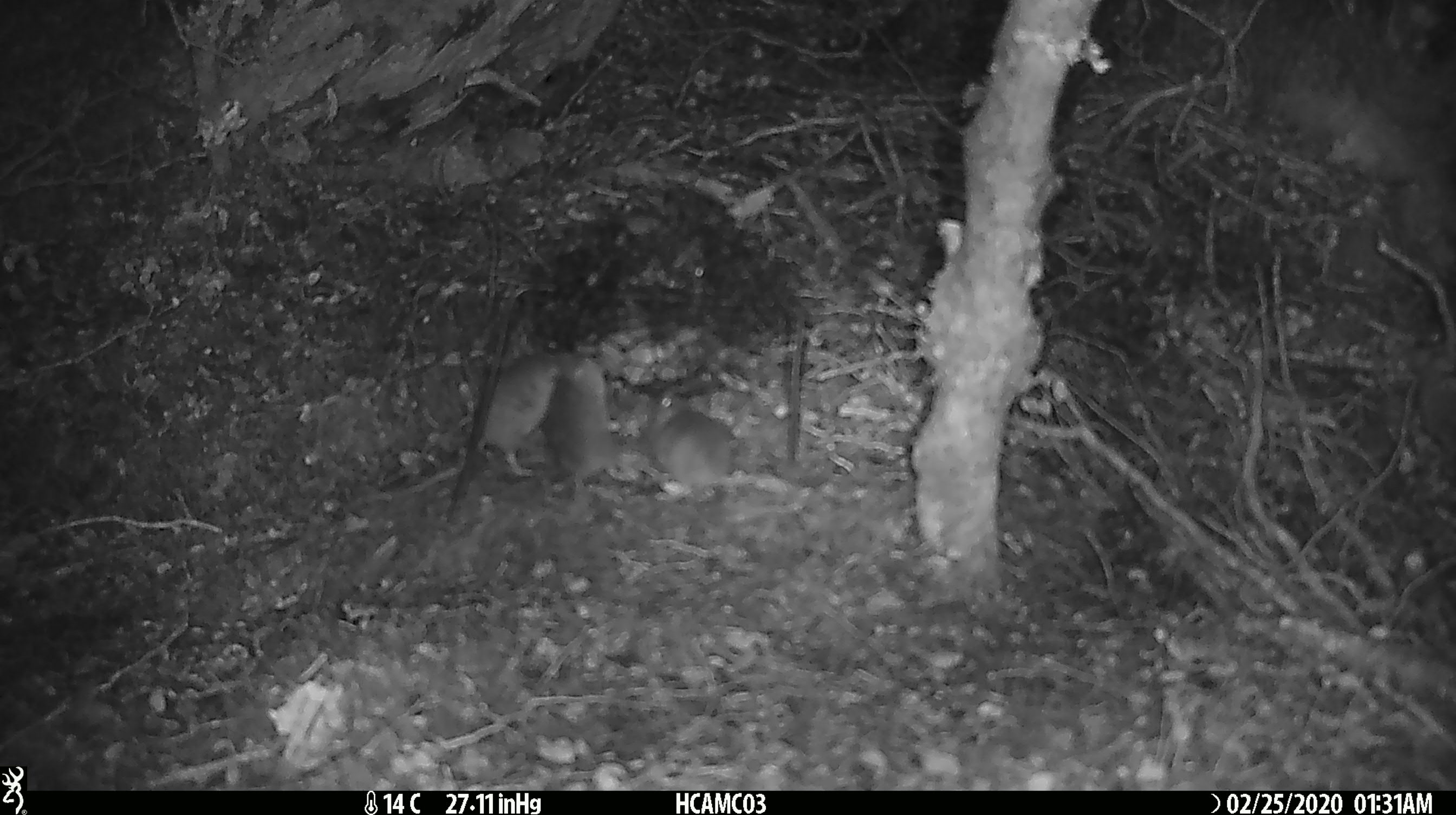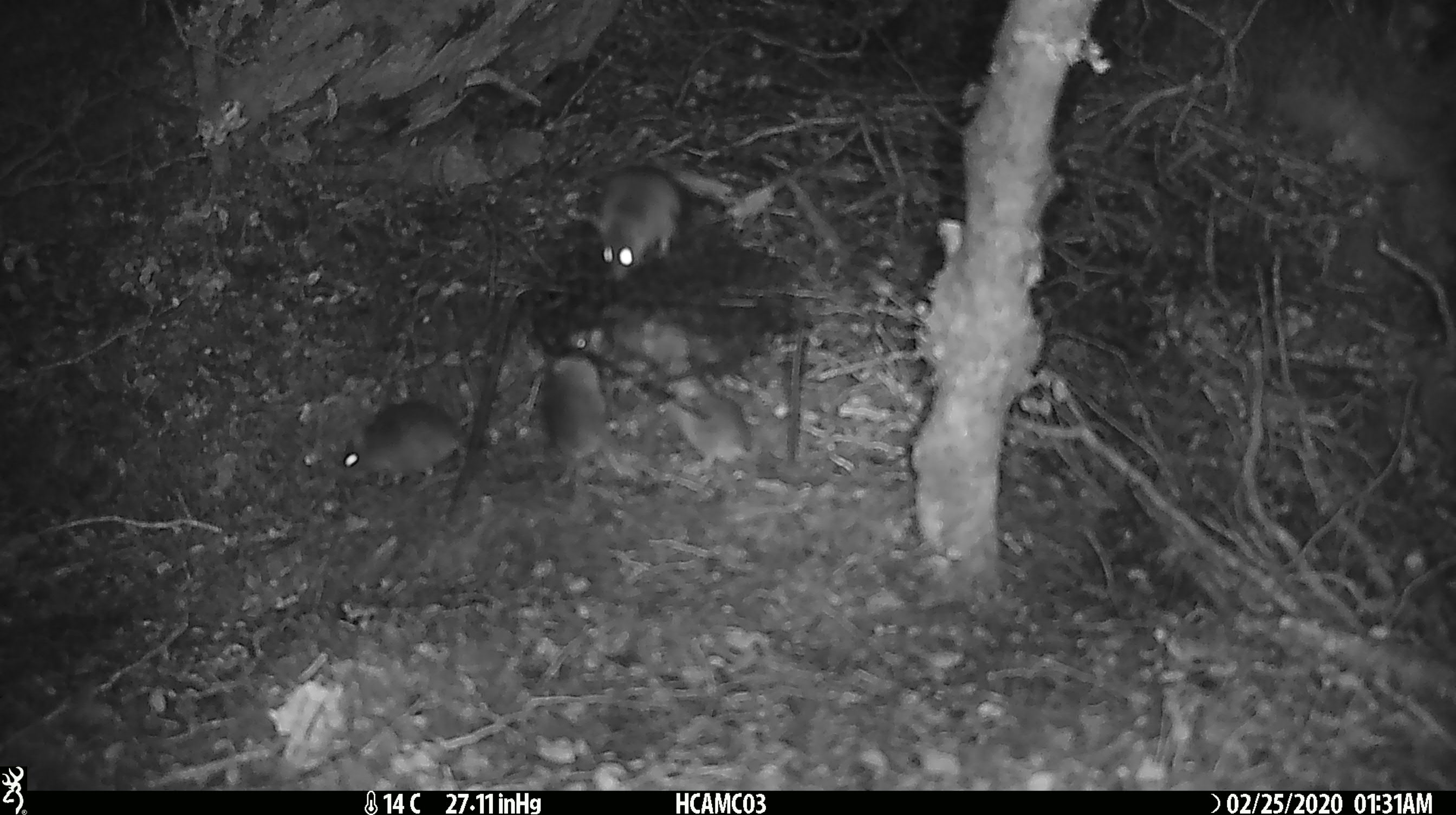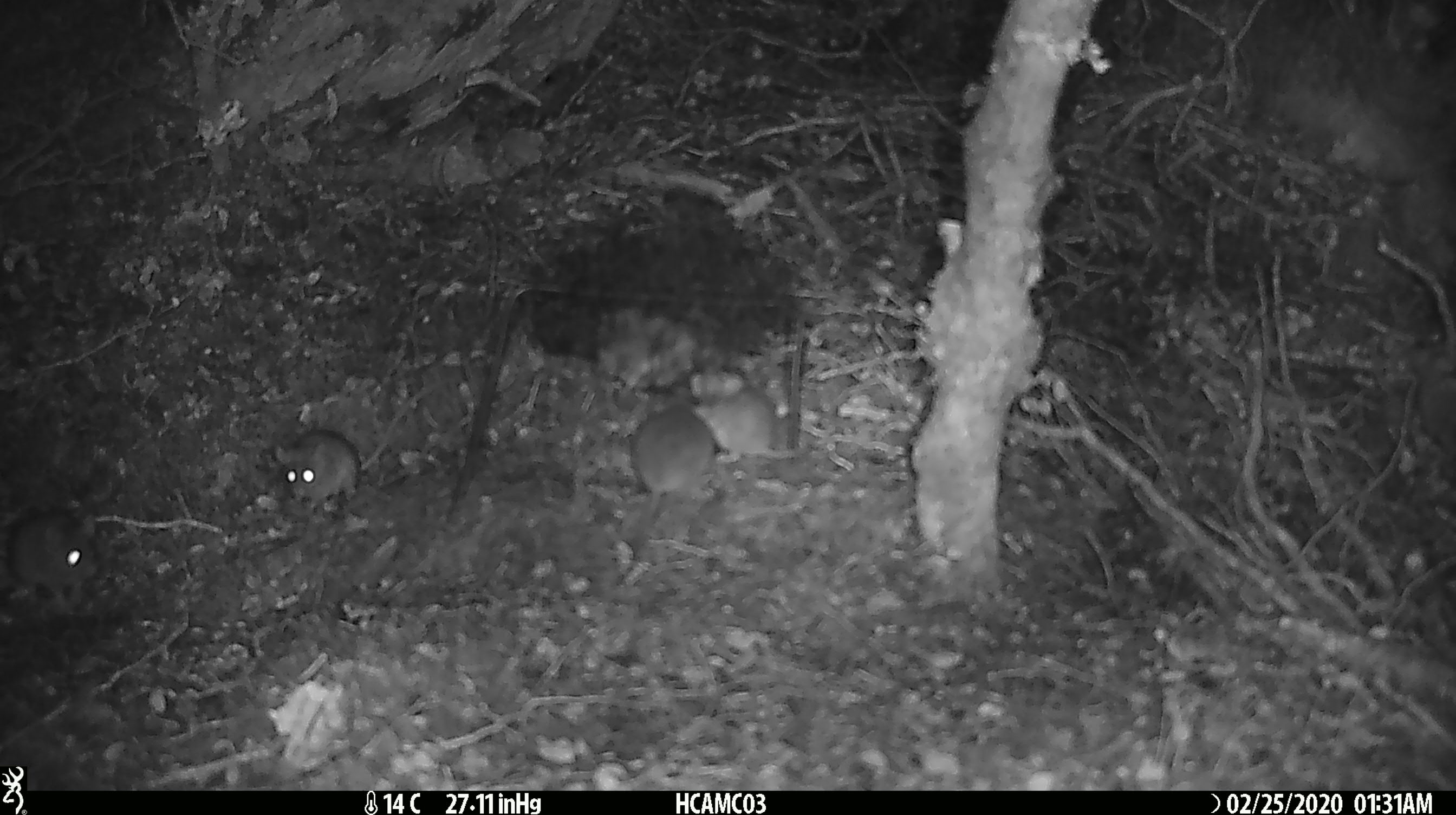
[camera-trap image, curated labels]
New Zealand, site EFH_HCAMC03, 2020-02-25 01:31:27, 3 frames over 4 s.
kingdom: Animalia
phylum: Chordata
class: Mammalia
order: Rodentia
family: Muridae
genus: Mus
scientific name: Mus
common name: mouse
Mouse (Mus).